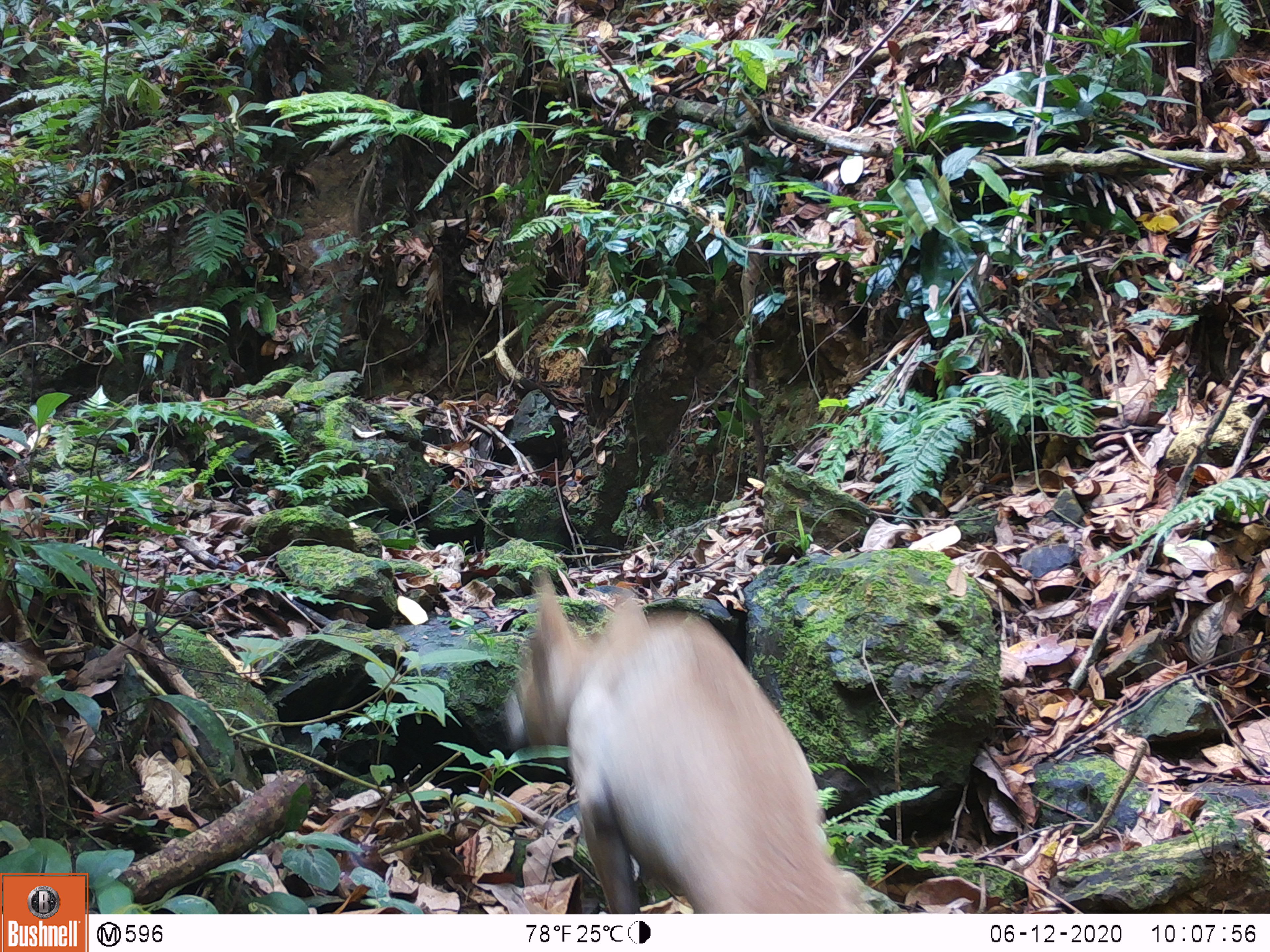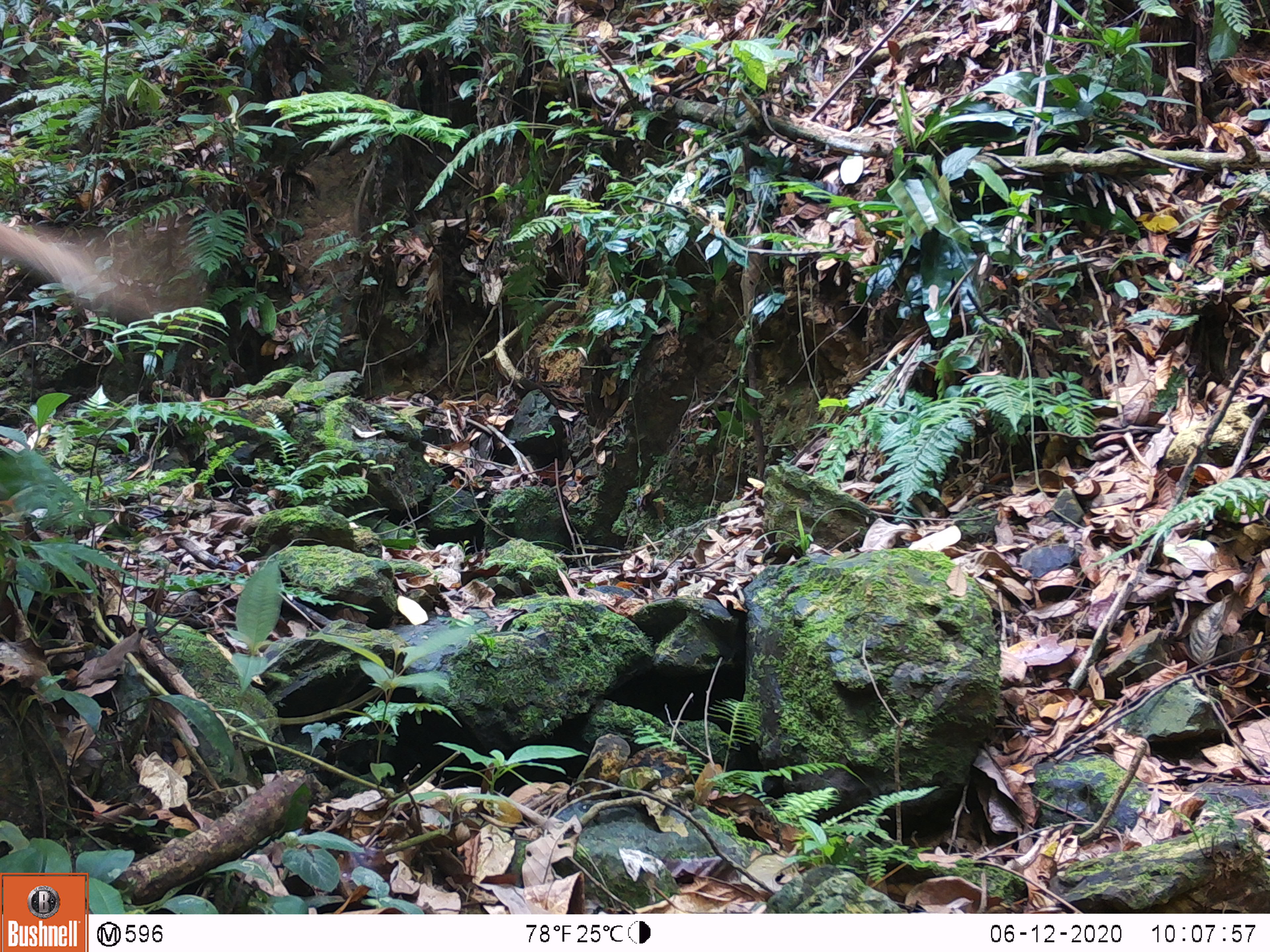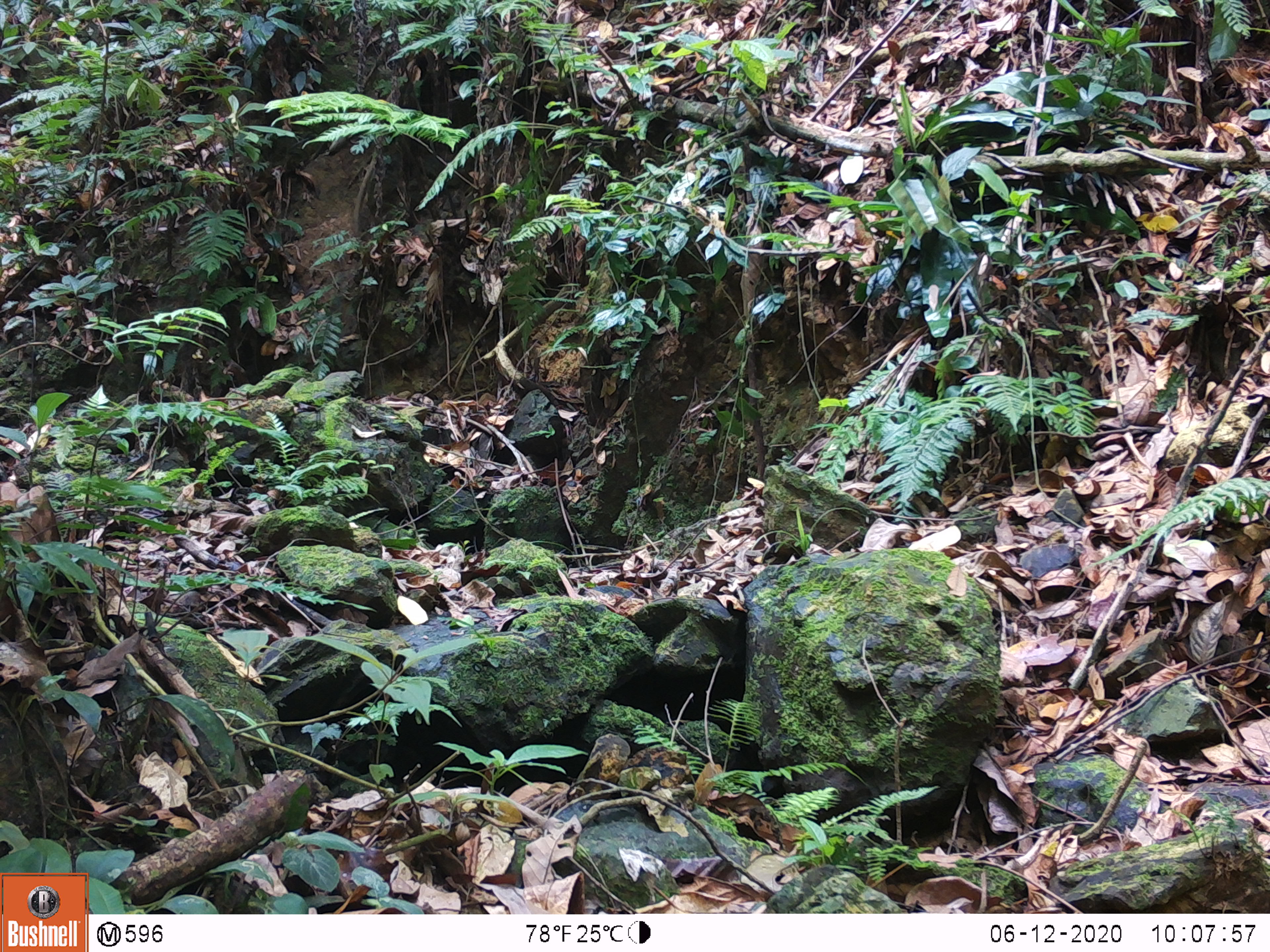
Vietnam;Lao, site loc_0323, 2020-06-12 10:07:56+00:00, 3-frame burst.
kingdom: Animalia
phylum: Chordata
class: Mammalia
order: Carnivora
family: Canidae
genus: Canis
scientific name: Canis familiaris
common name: domestic dog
Domestic dog (Canis familiaris). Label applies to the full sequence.